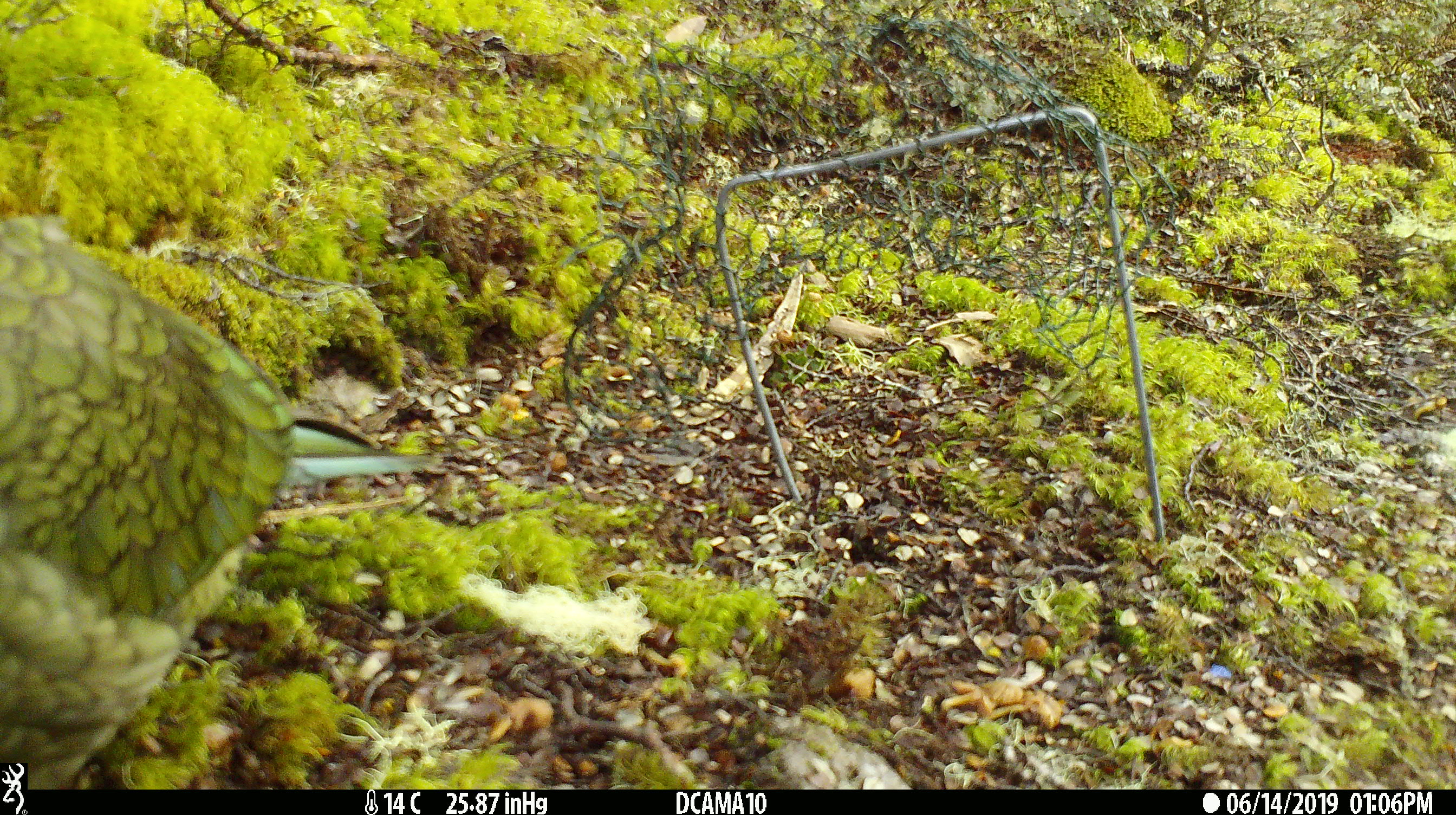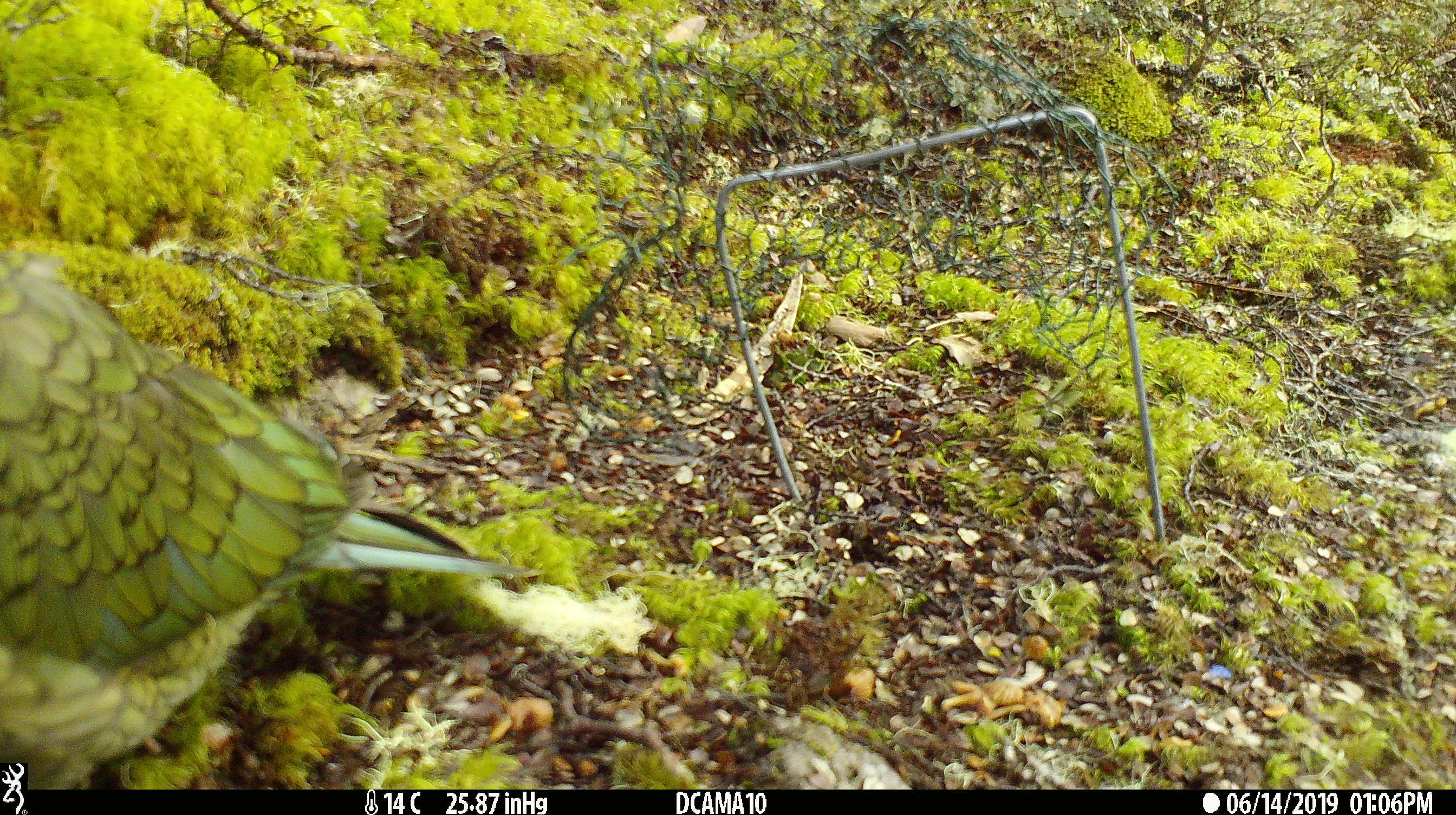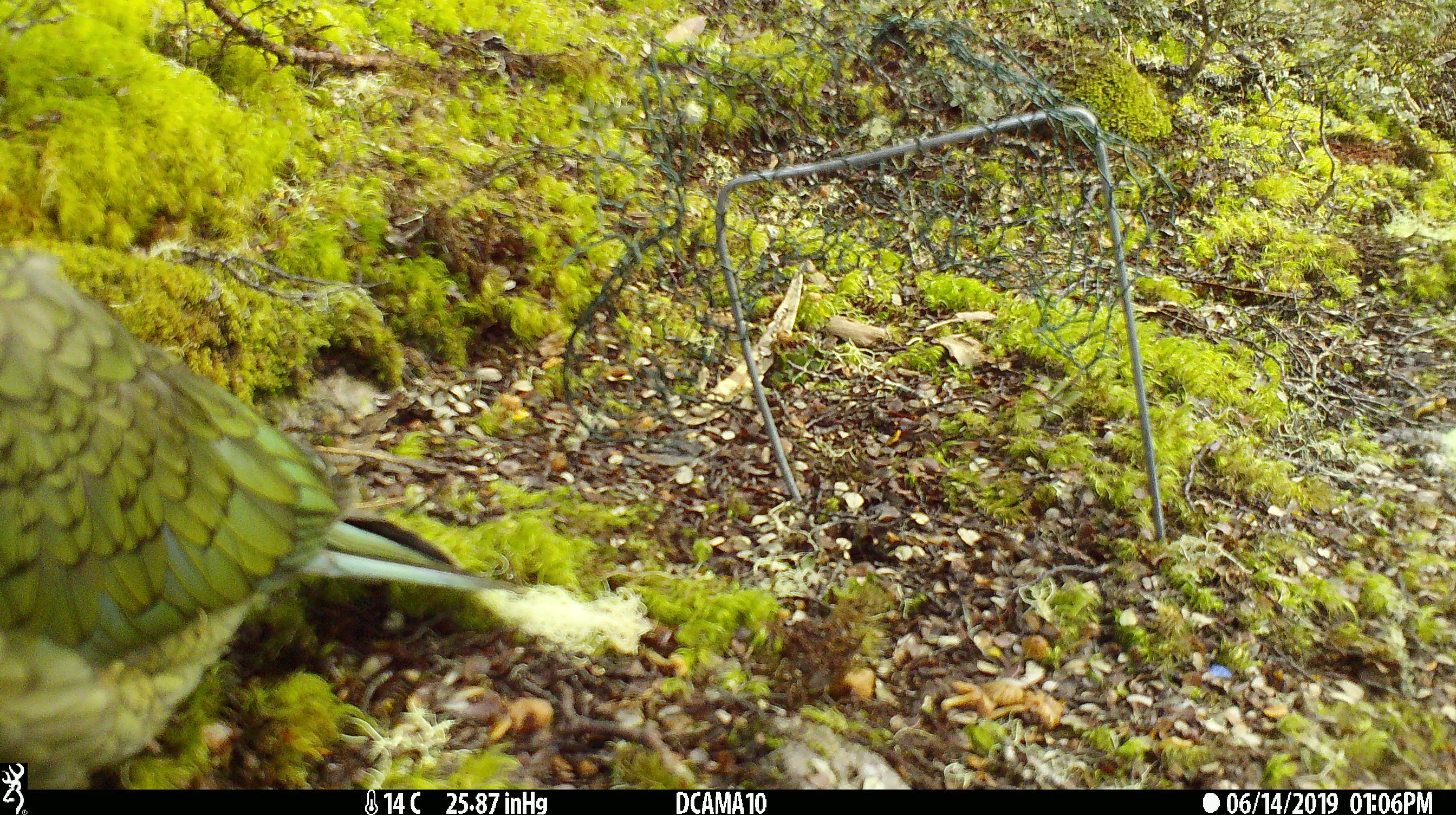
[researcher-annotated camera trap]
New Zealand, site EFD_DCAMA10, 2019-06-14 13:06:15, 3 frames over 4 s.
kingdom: Animalia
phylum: Chordata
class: Aves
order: Psittaciformes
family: Strigopidae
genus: Nestor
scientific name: Nestor notabilis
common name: kea